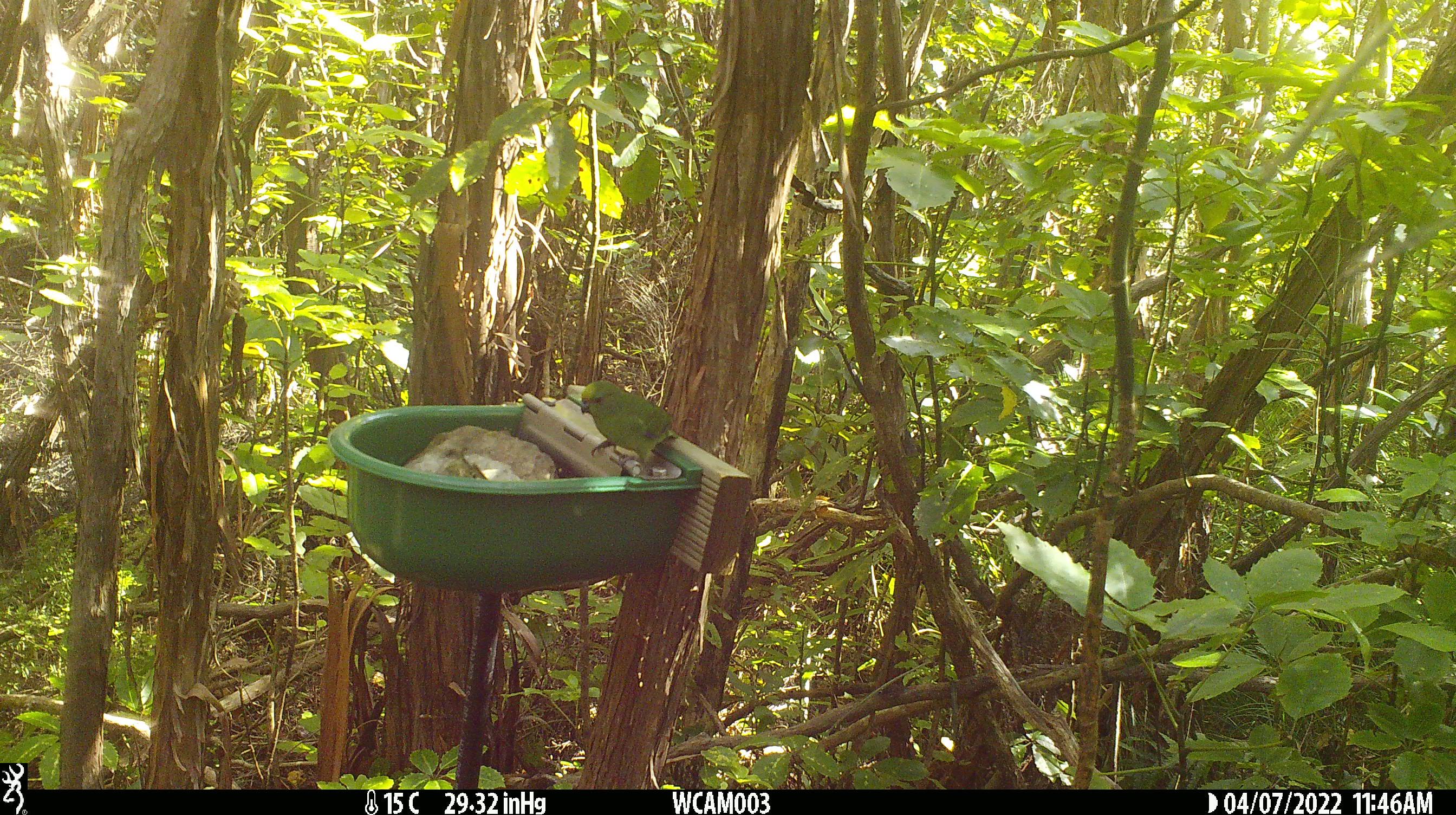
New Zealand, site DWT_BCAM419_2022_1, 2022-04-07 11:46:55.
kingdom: Animalia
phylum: Chordata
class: Aves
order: Psittaciformes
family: Psittaculidae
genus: Cyanoramphus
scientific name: Cyanoramphus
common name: parakeet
Parakeet (Cyanoramphus).